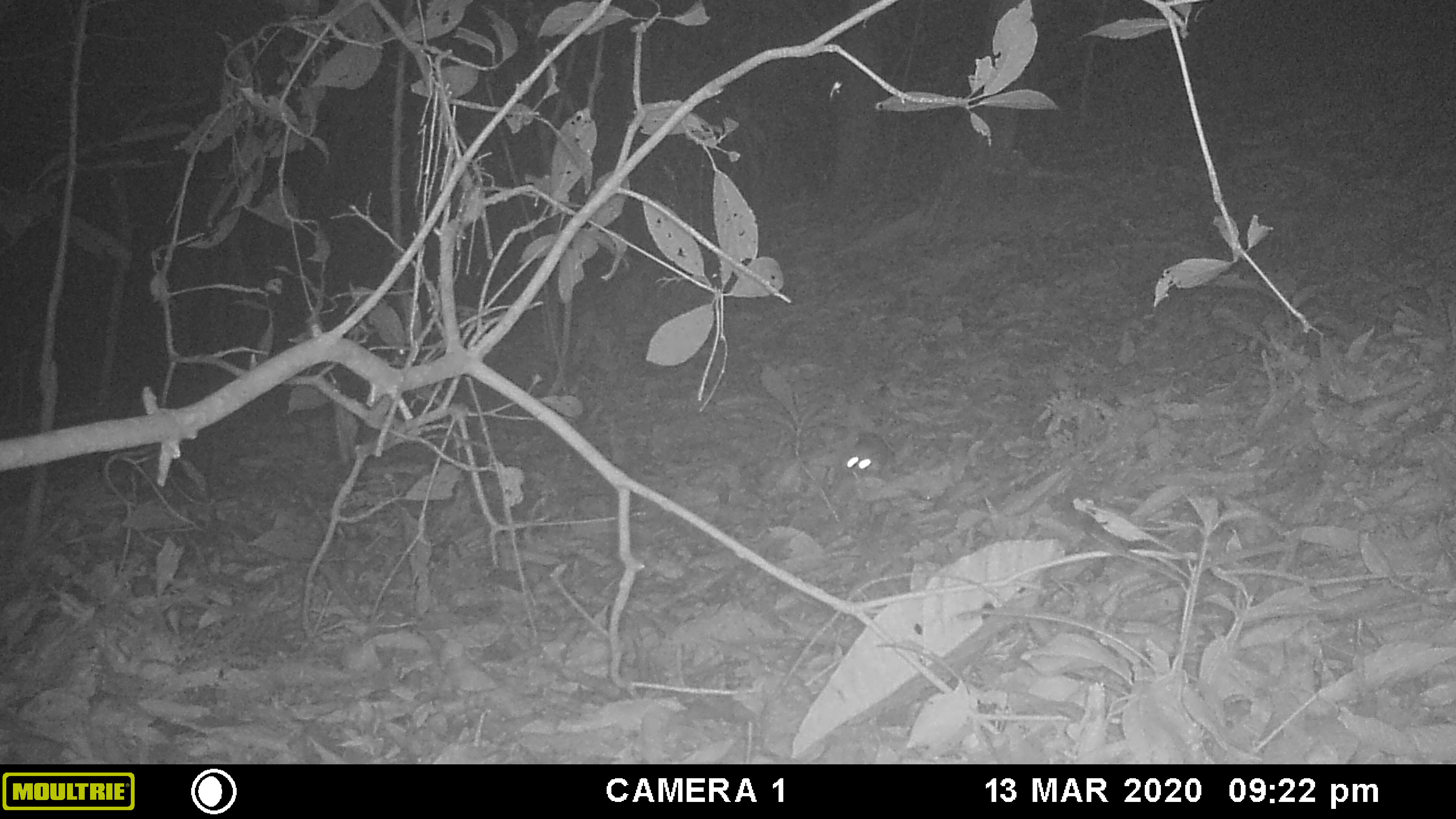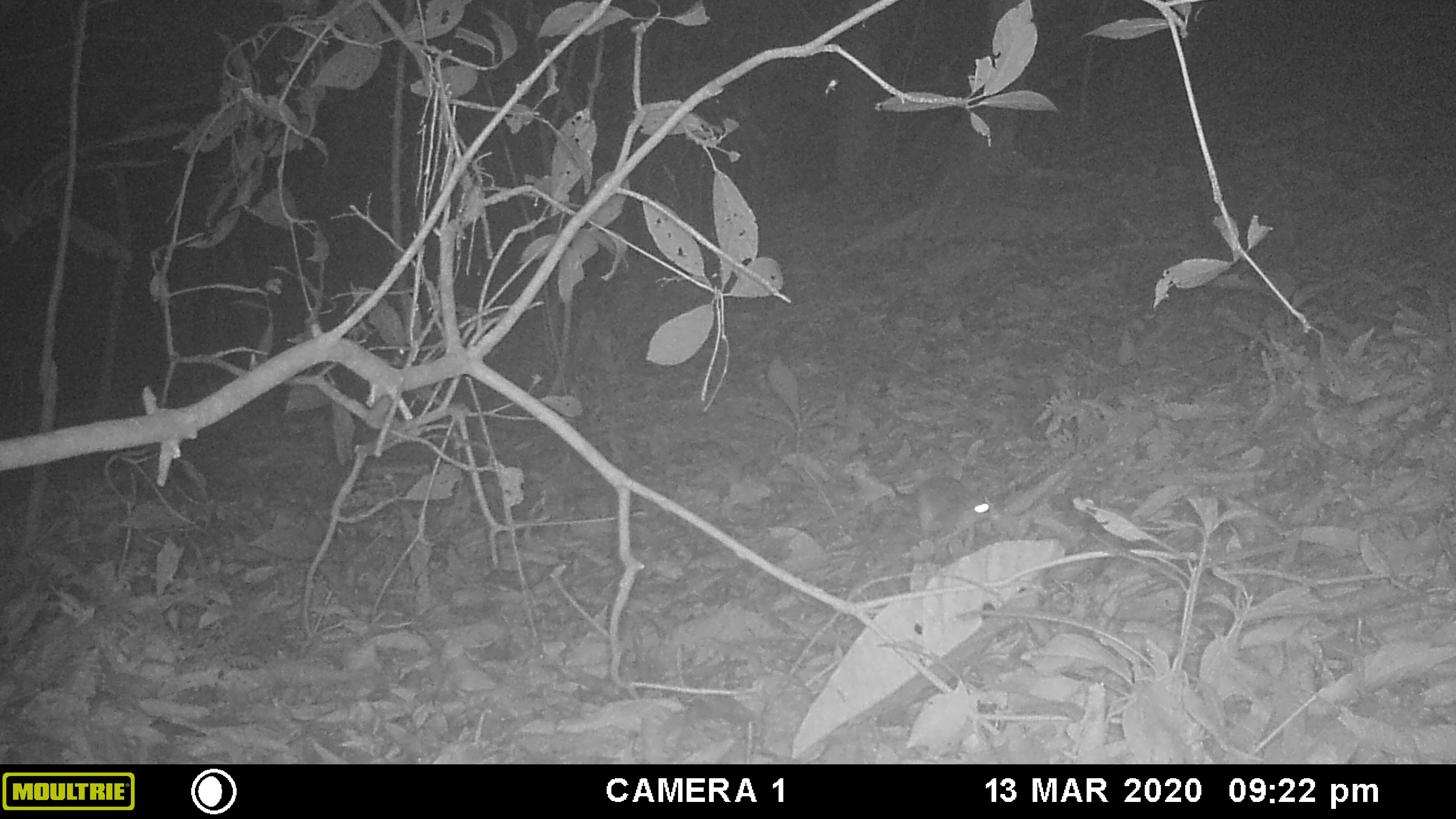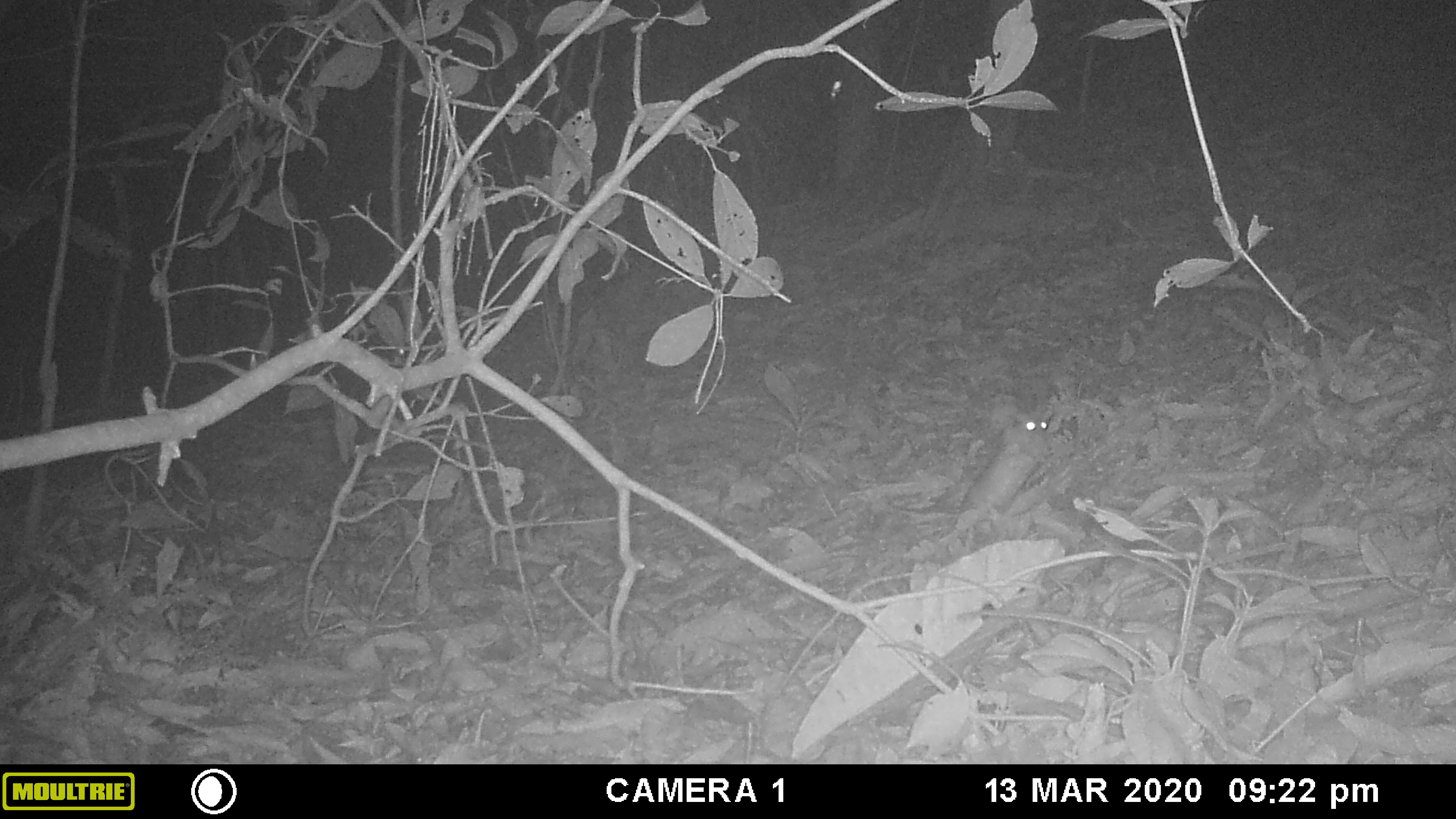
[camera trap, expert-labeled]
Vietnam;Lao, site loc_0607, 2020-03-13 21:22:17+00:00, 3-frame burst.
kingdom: Animalia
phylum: Chordata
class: Mammalia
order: Rodentia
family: Muridae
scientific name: Muridae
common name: old-world mice and rats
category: unidentified murid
Unidentified murid (old-world mice and rats) (Muridae). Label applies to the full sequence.